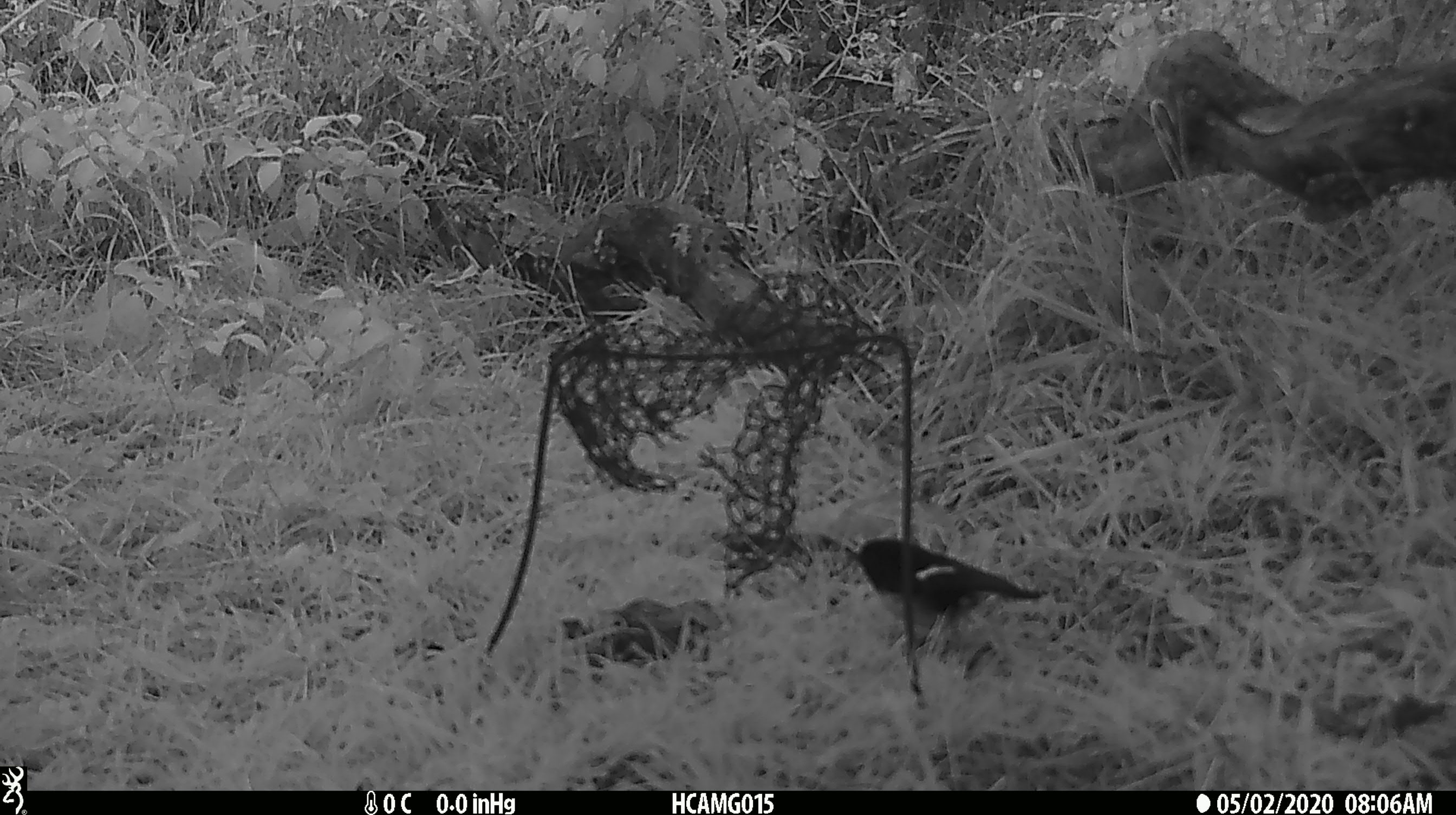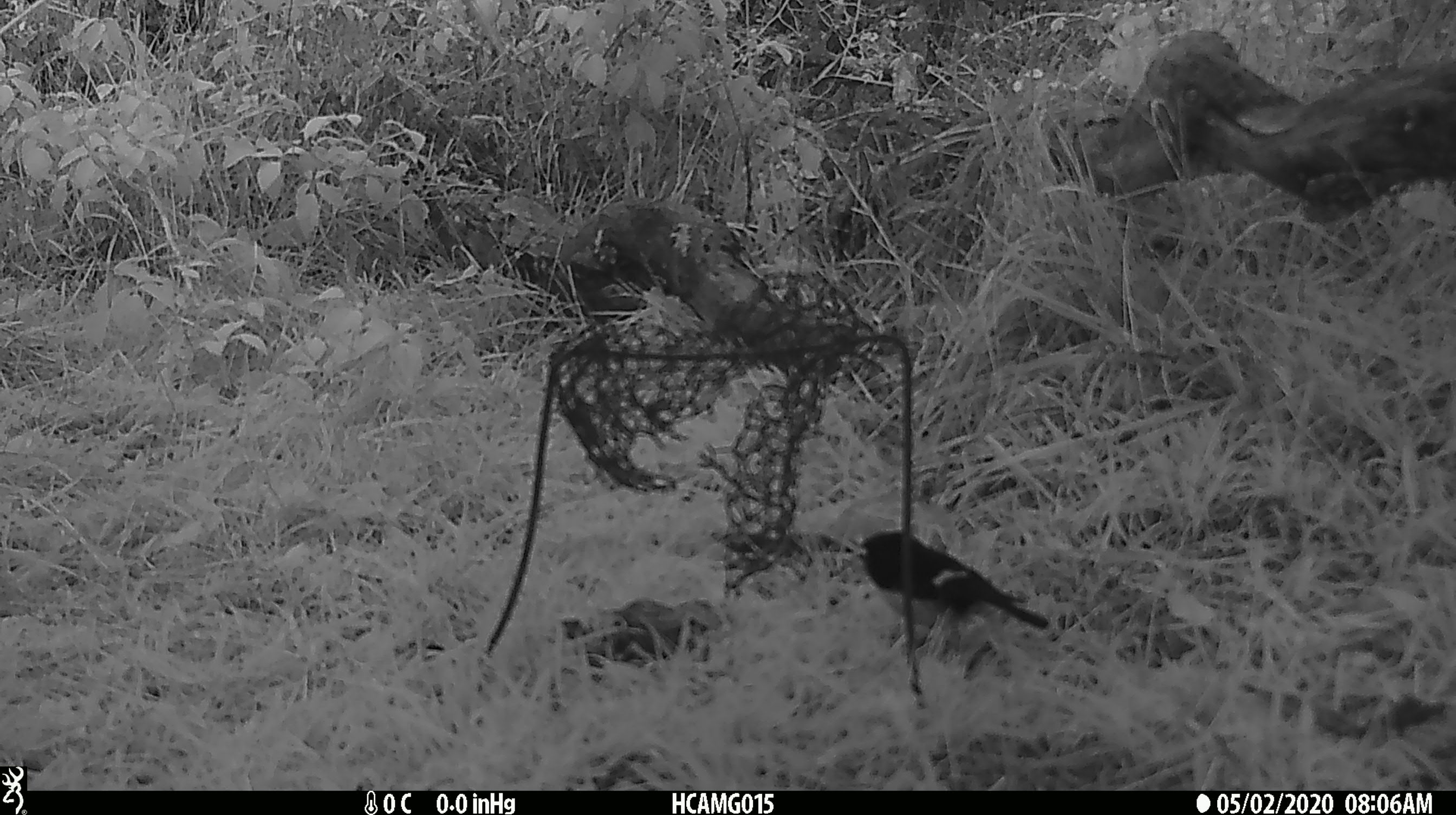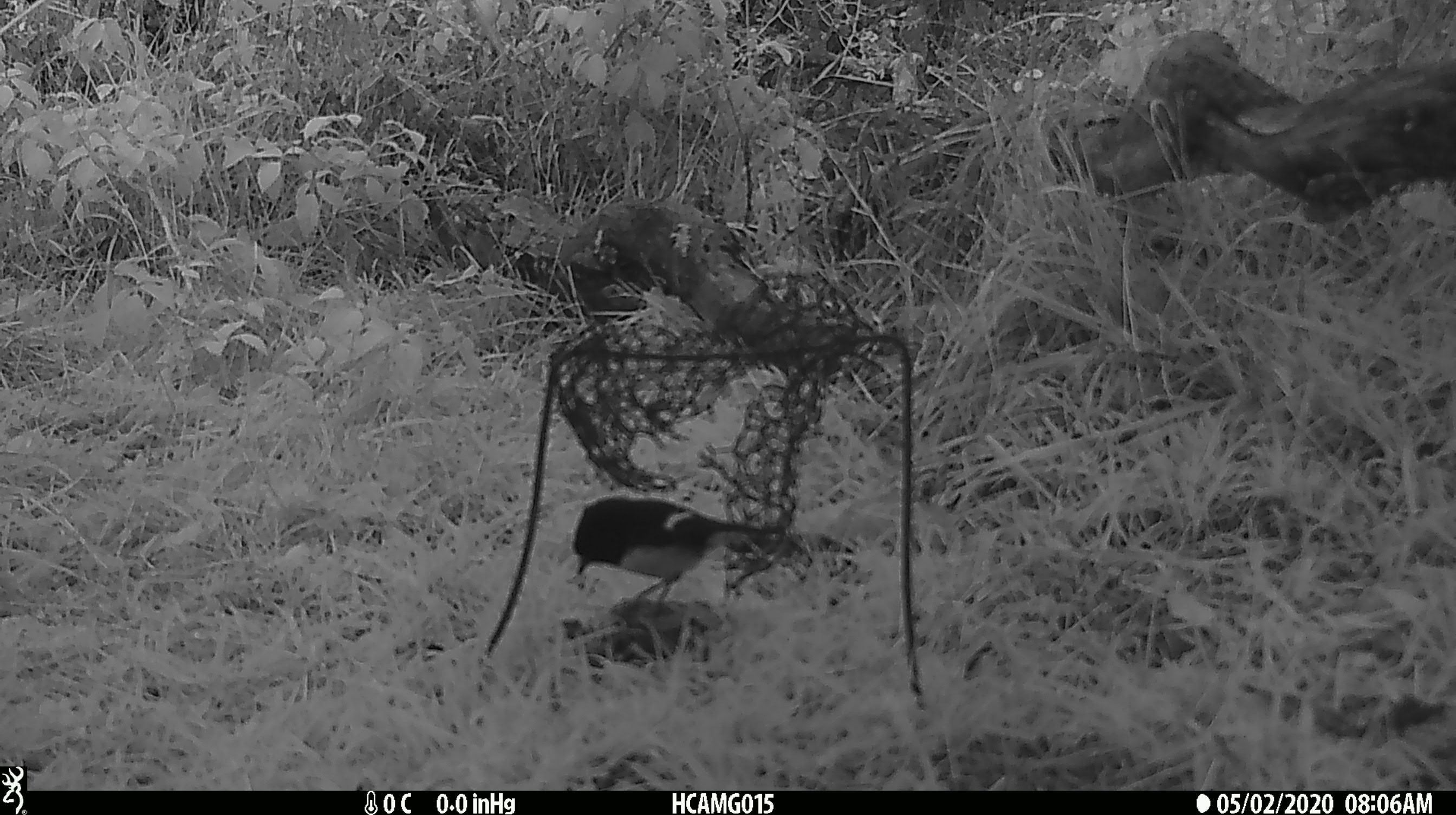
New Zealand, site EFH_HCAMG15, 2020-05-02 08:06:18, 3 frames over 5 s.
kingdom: Animalia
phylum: Chordata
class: Aves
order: Passeriformes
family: Petroicidae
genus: Petroica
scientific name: Petroica macrocephala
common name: tomtit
Tomtit (Petroica macrocephala).